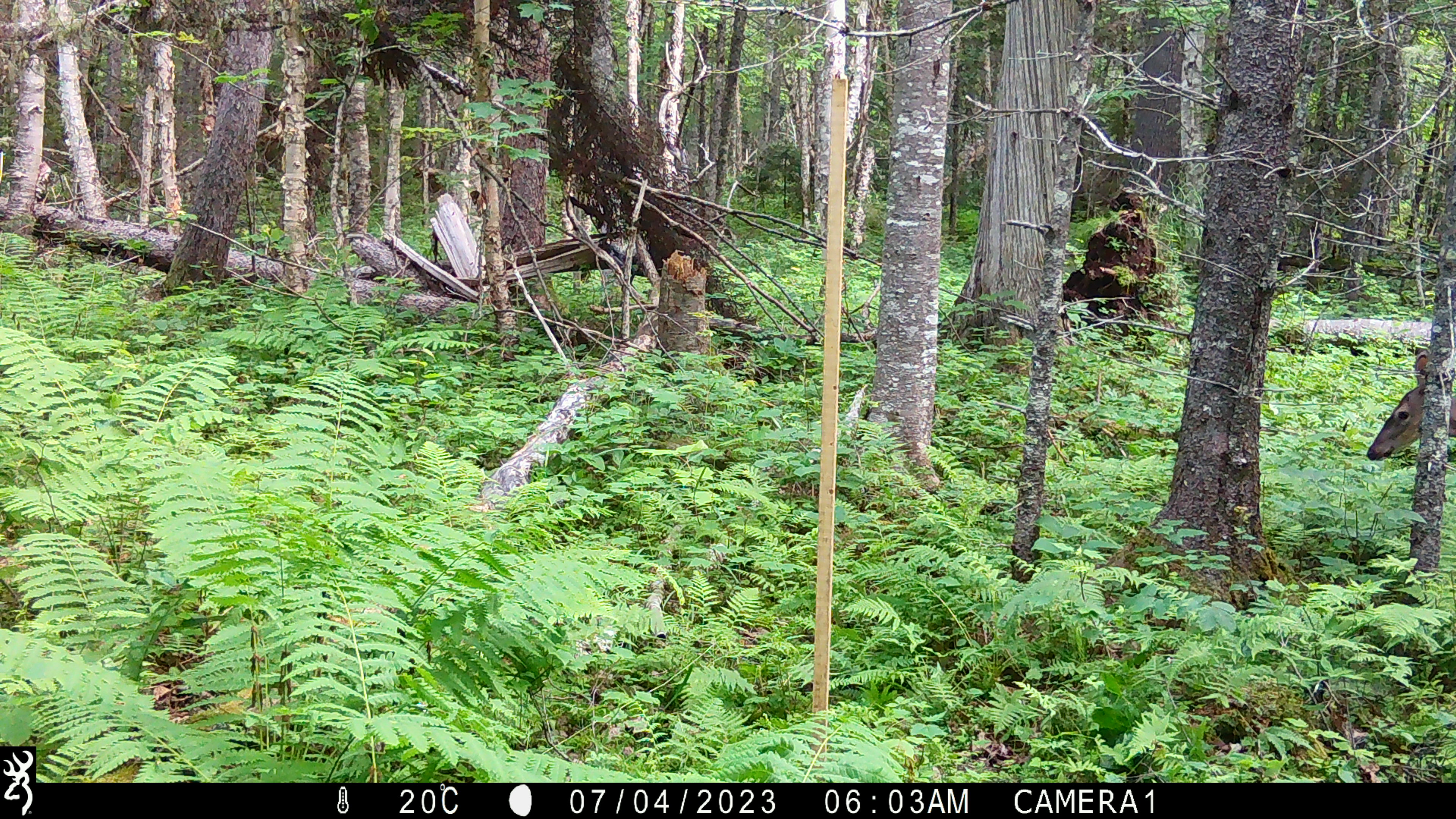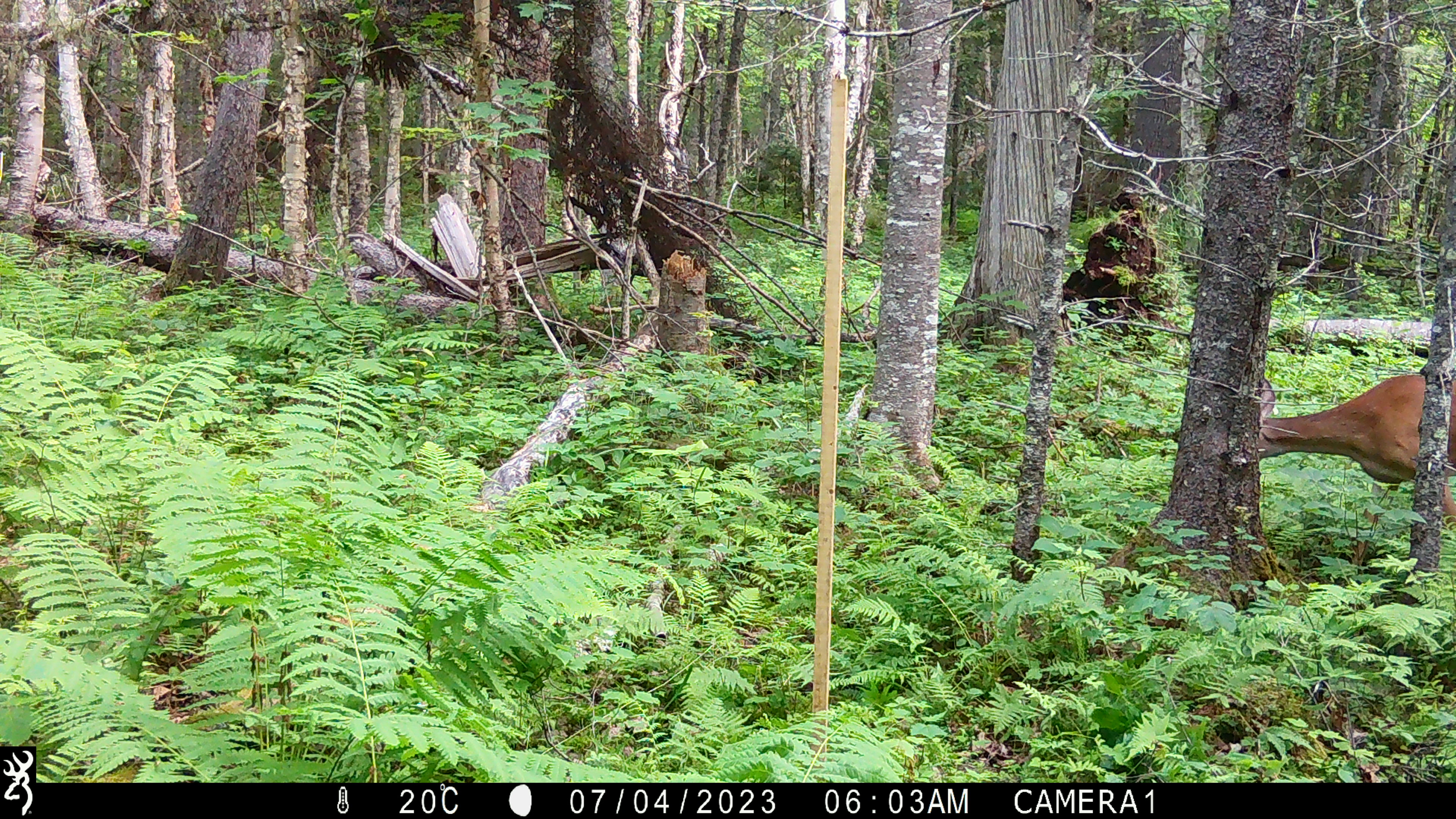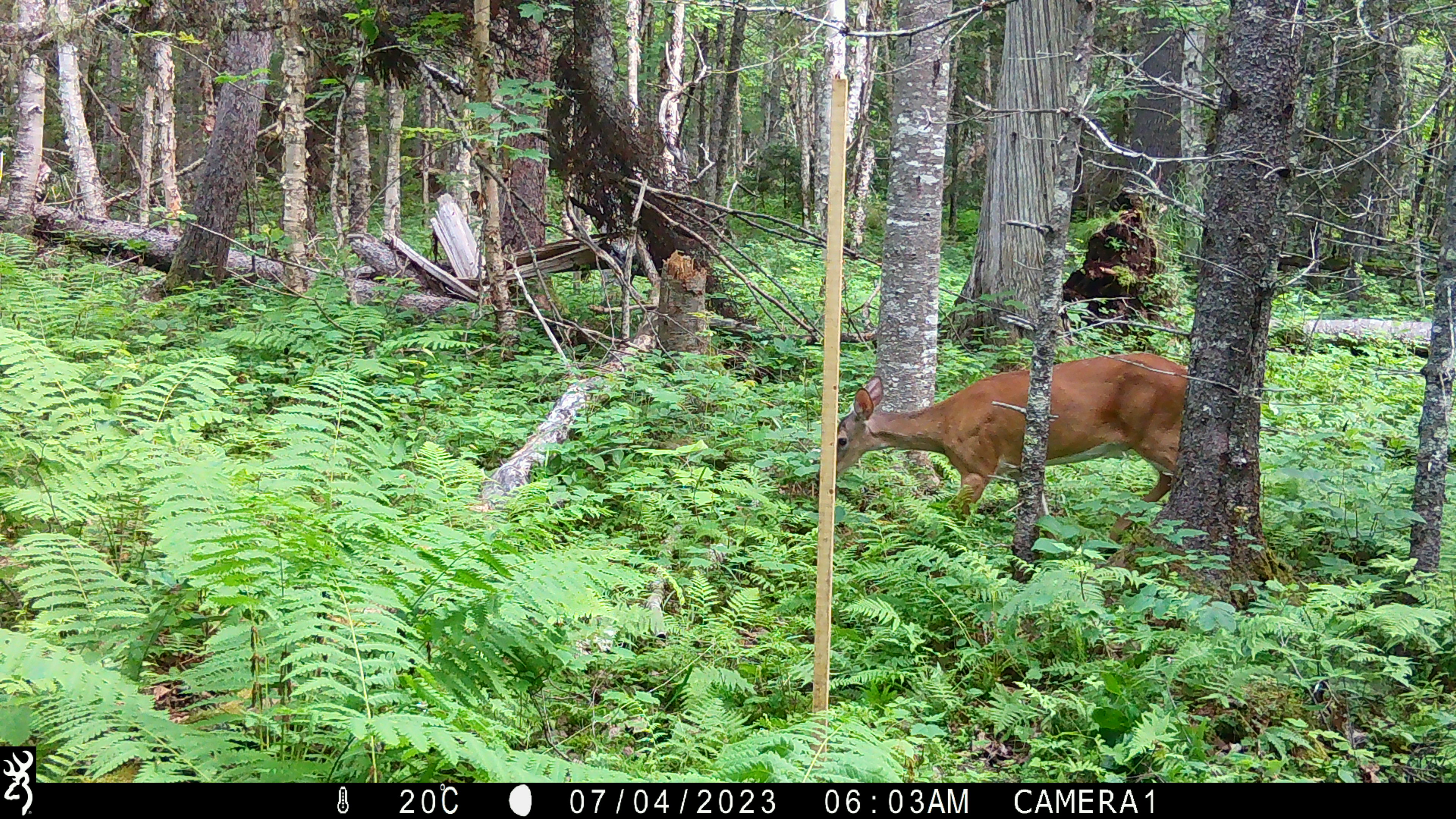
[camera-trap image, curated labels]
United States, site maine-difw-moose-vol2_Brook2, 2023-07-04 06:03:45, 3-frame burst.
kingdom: Animalia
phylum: Chordata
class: Mammalia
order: Artiodactyla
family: Cervidae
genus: Odocoileus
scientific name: Odocoileus virginianus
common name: white-tailed deer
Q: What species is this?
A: White-tailed deer (Odocoileus virginianus).